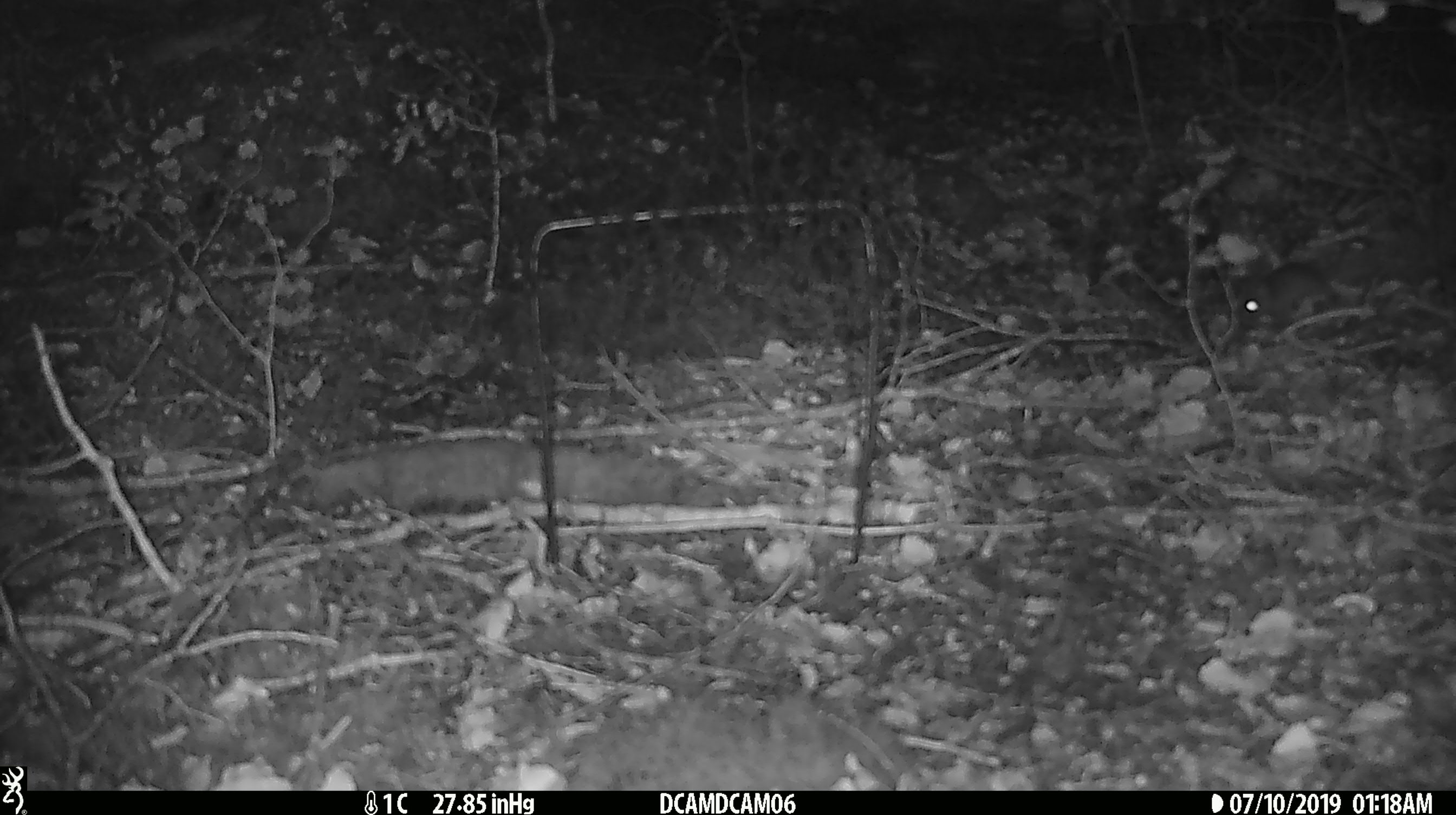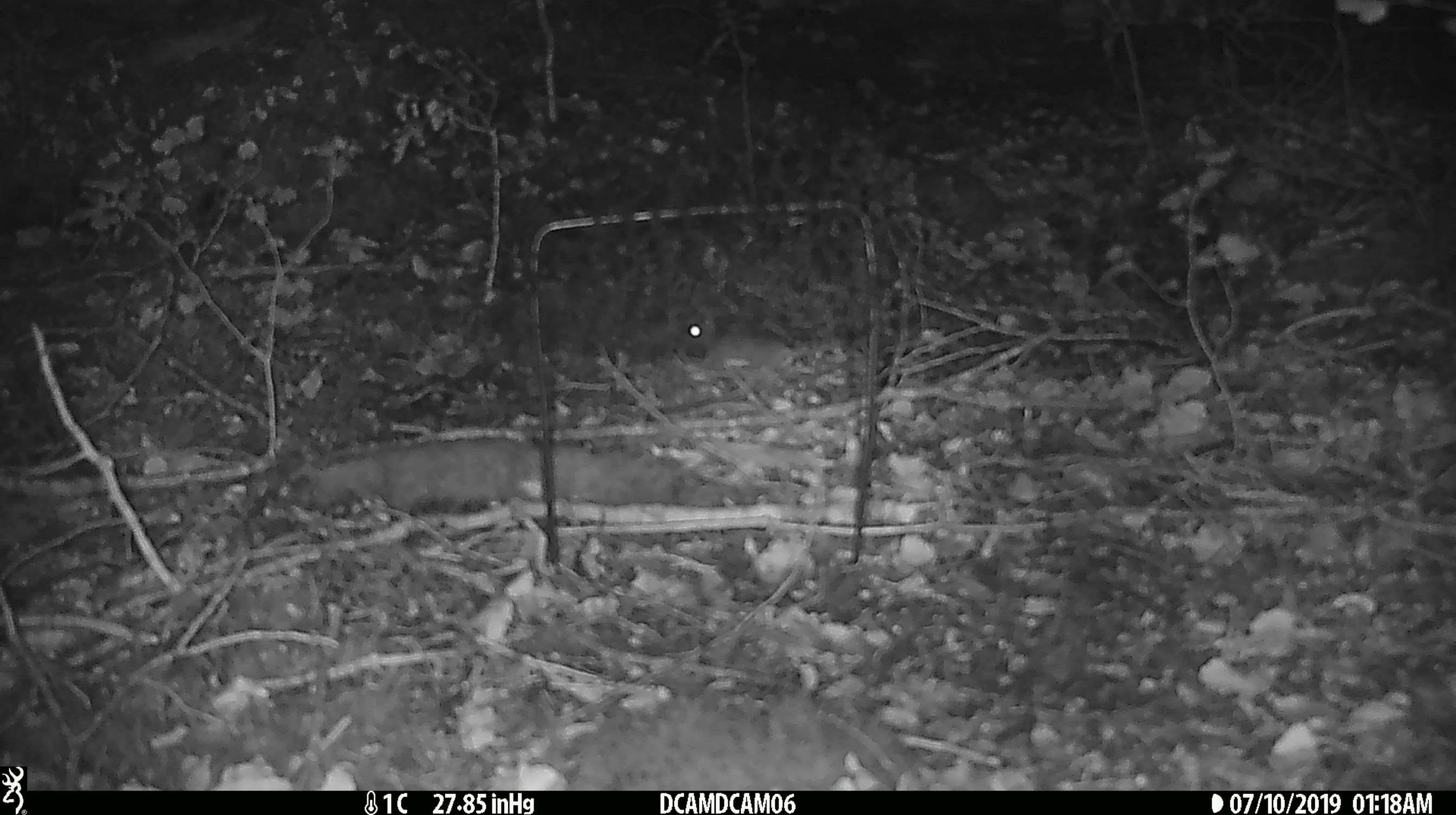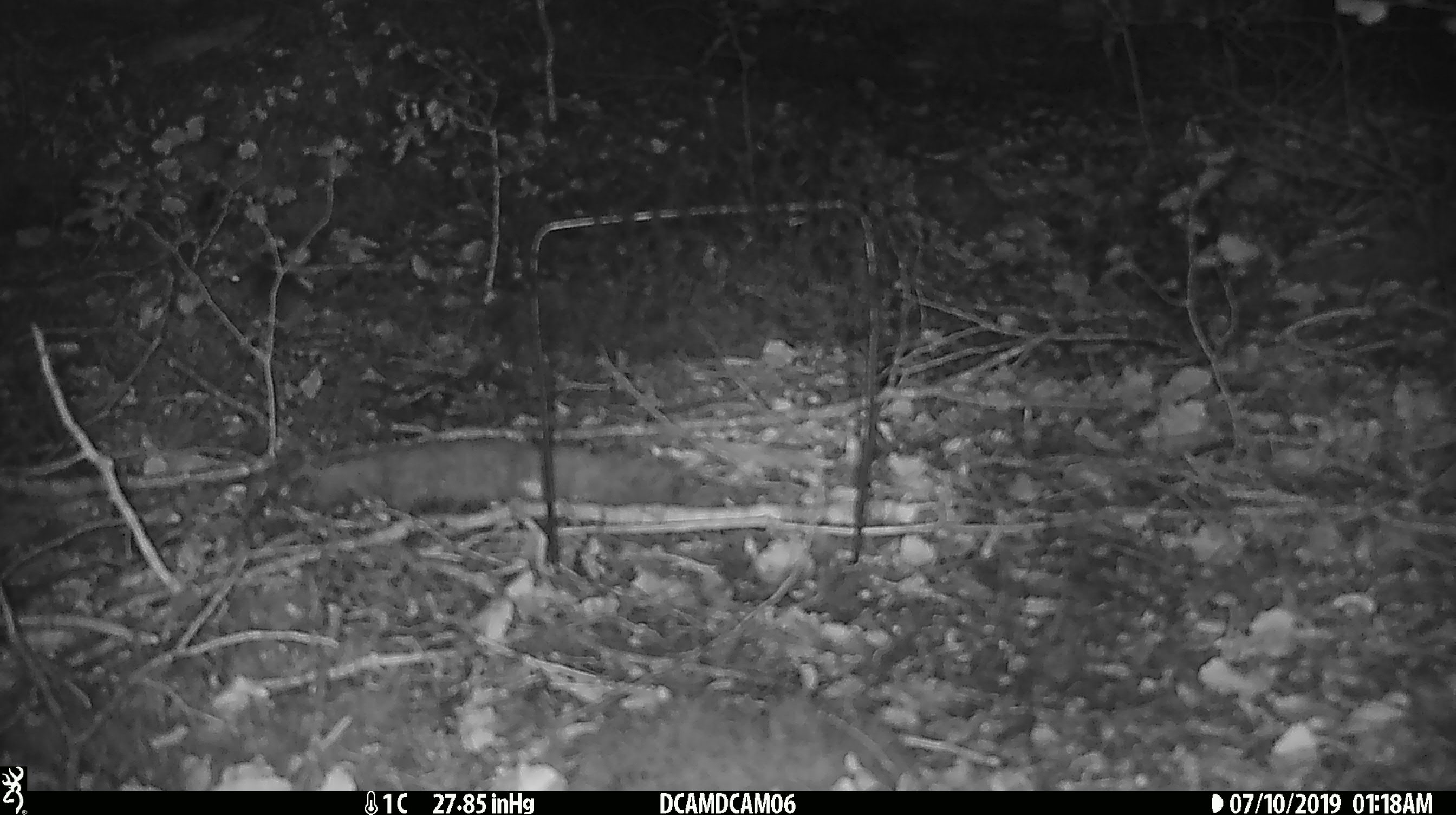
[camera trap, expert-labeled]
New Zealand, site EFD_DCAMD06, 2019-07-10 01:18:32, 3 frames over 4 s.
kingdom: Animalia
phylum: Chordata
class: Mammalia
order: Rodentia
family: Muridae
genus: Mus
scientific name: Mus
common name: mouse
Mouse (Mus).